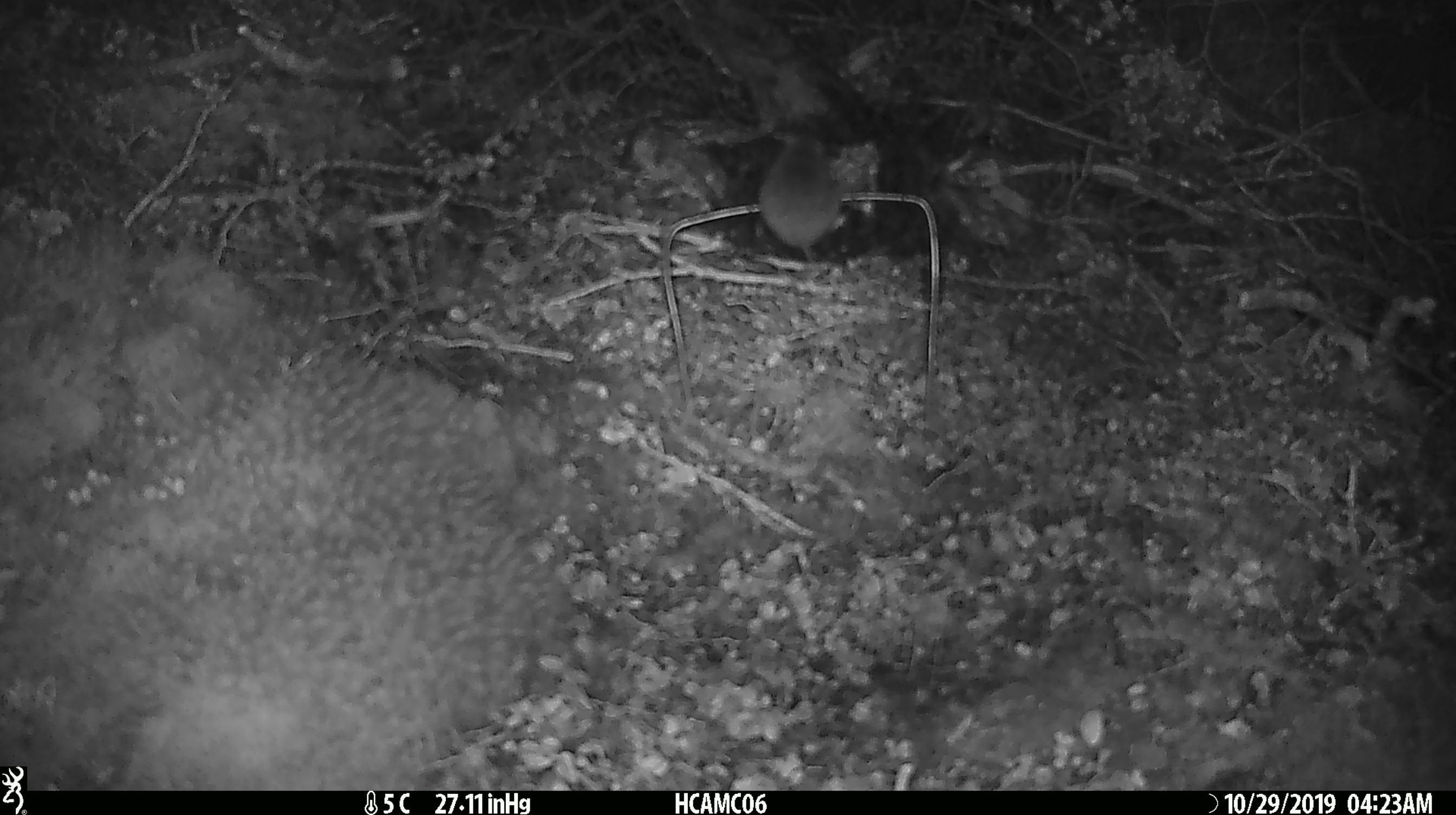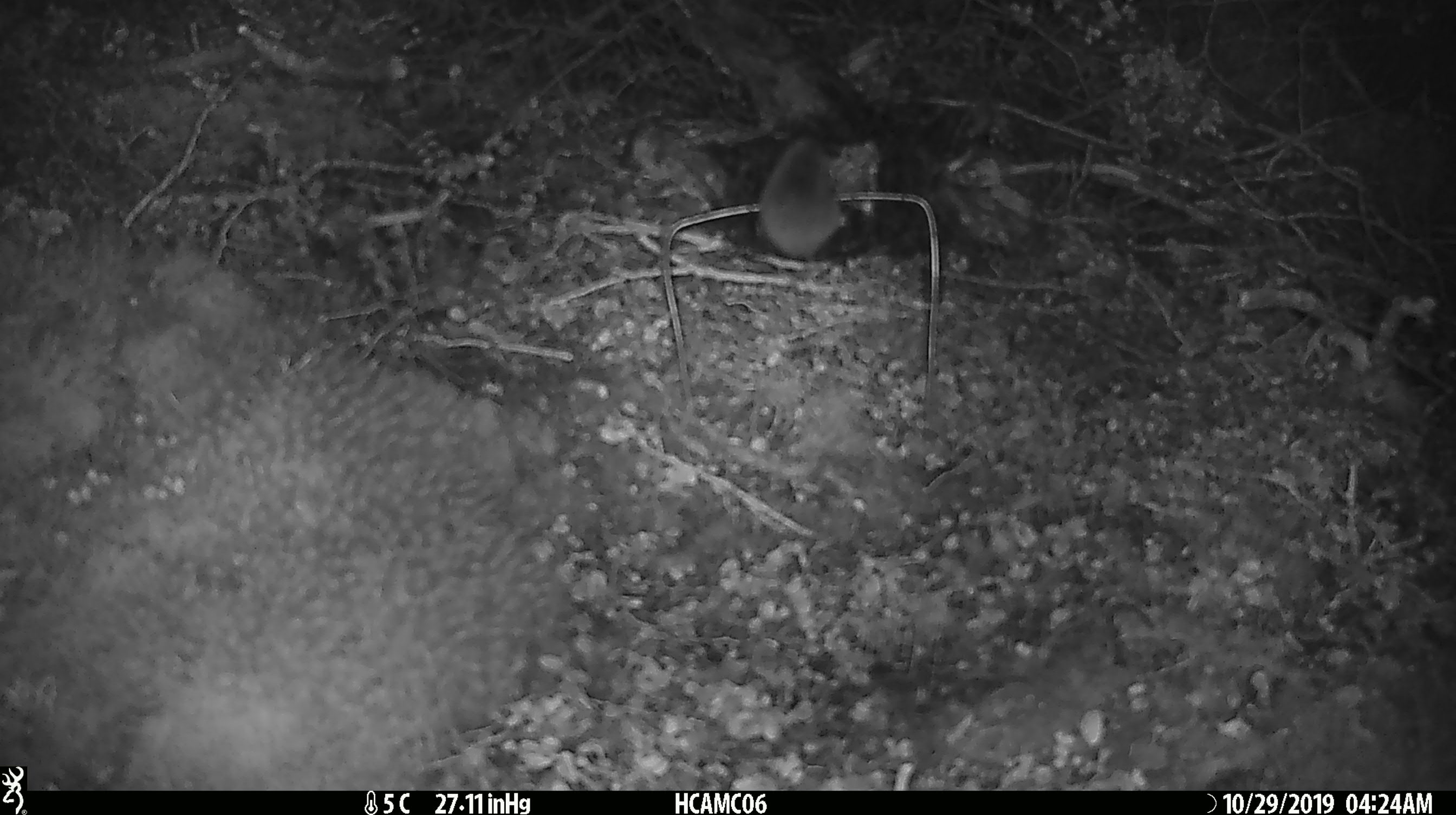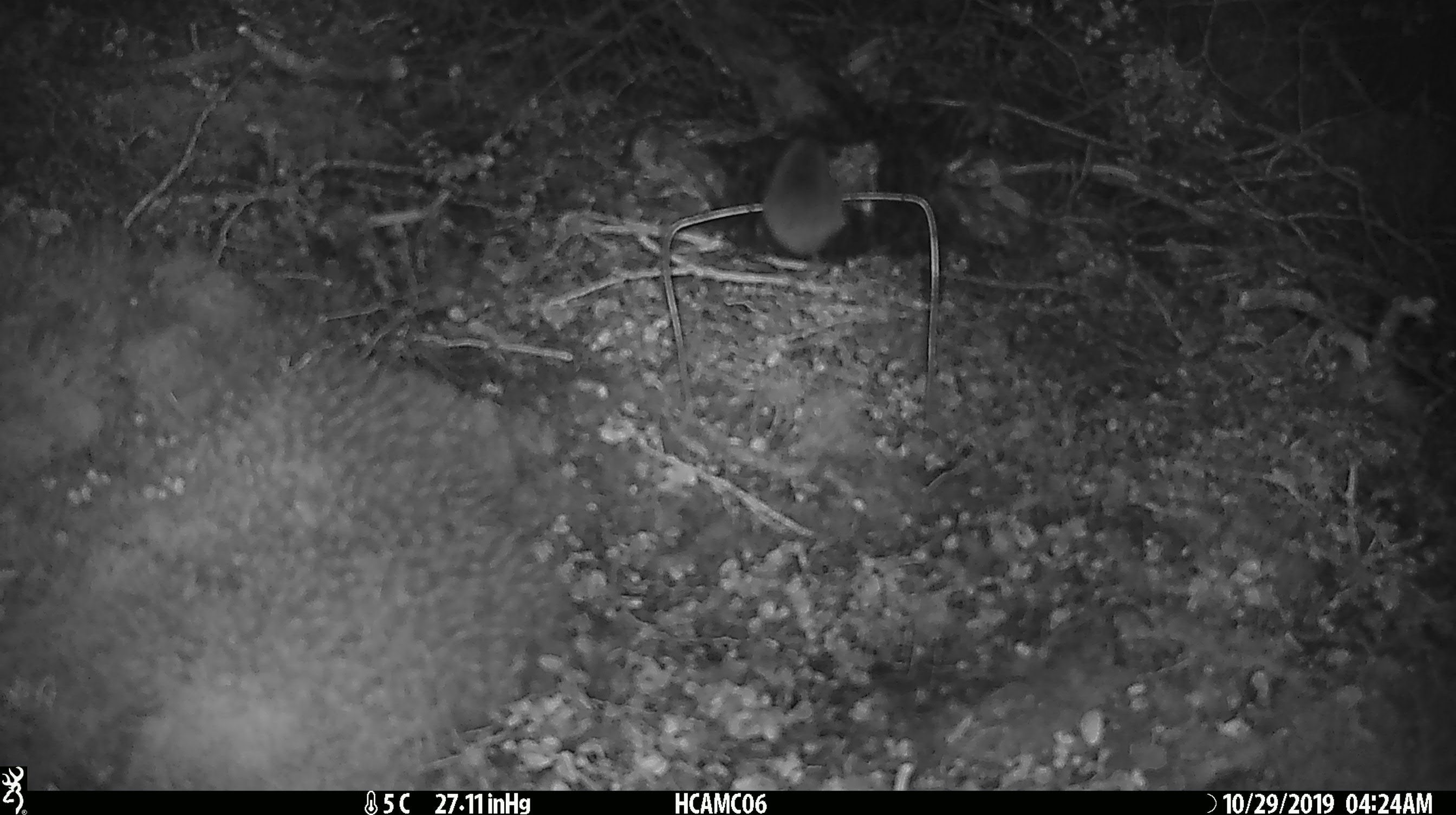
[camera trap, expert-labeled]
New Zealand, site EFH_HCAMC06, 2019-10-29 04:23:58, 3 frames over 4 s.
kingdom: Animalia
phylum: Chordata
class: Mammalia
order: Rodentia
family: Muridae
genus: Mus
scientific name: Mus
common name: mouse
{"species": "mouse (Mus)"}